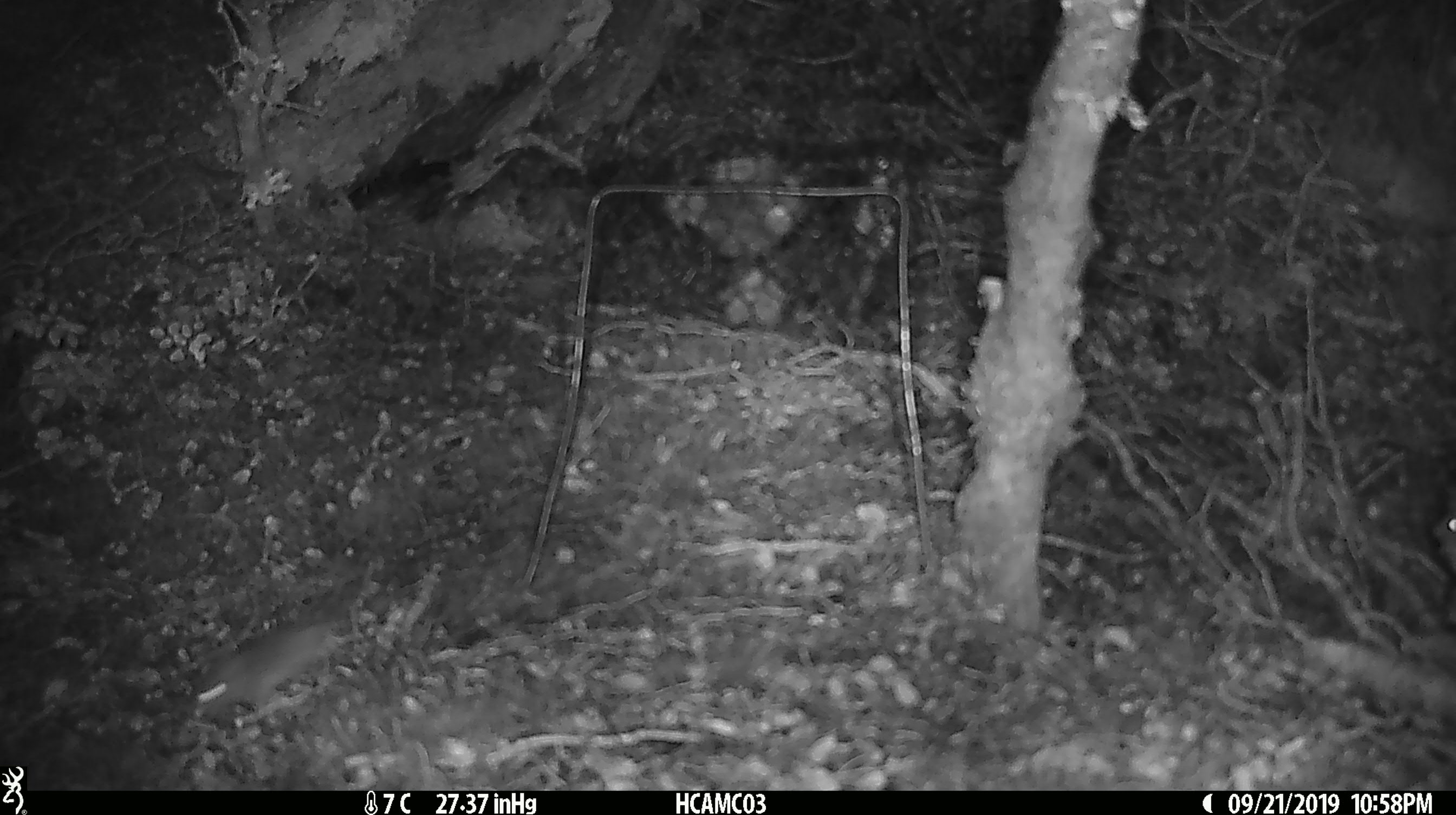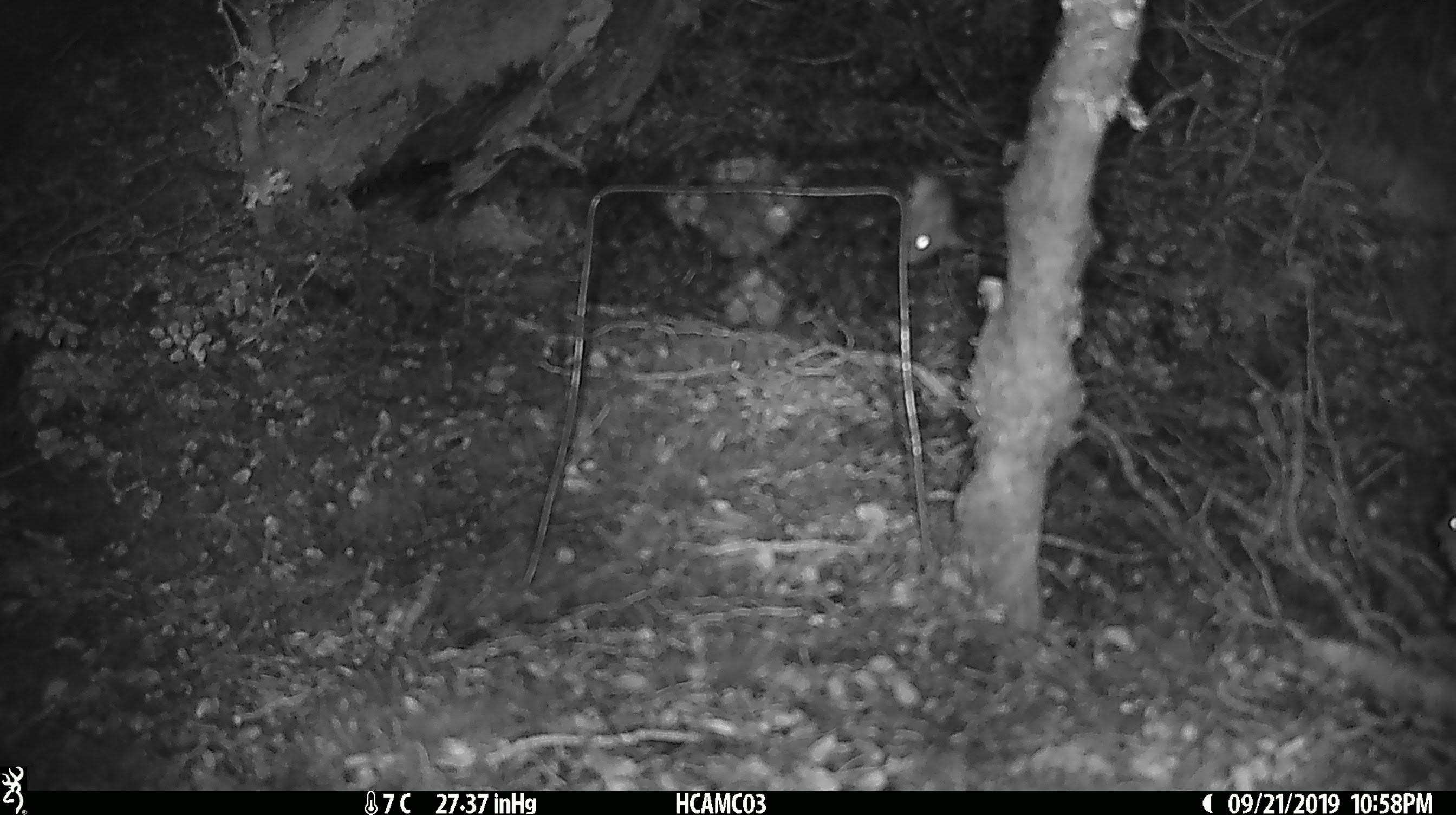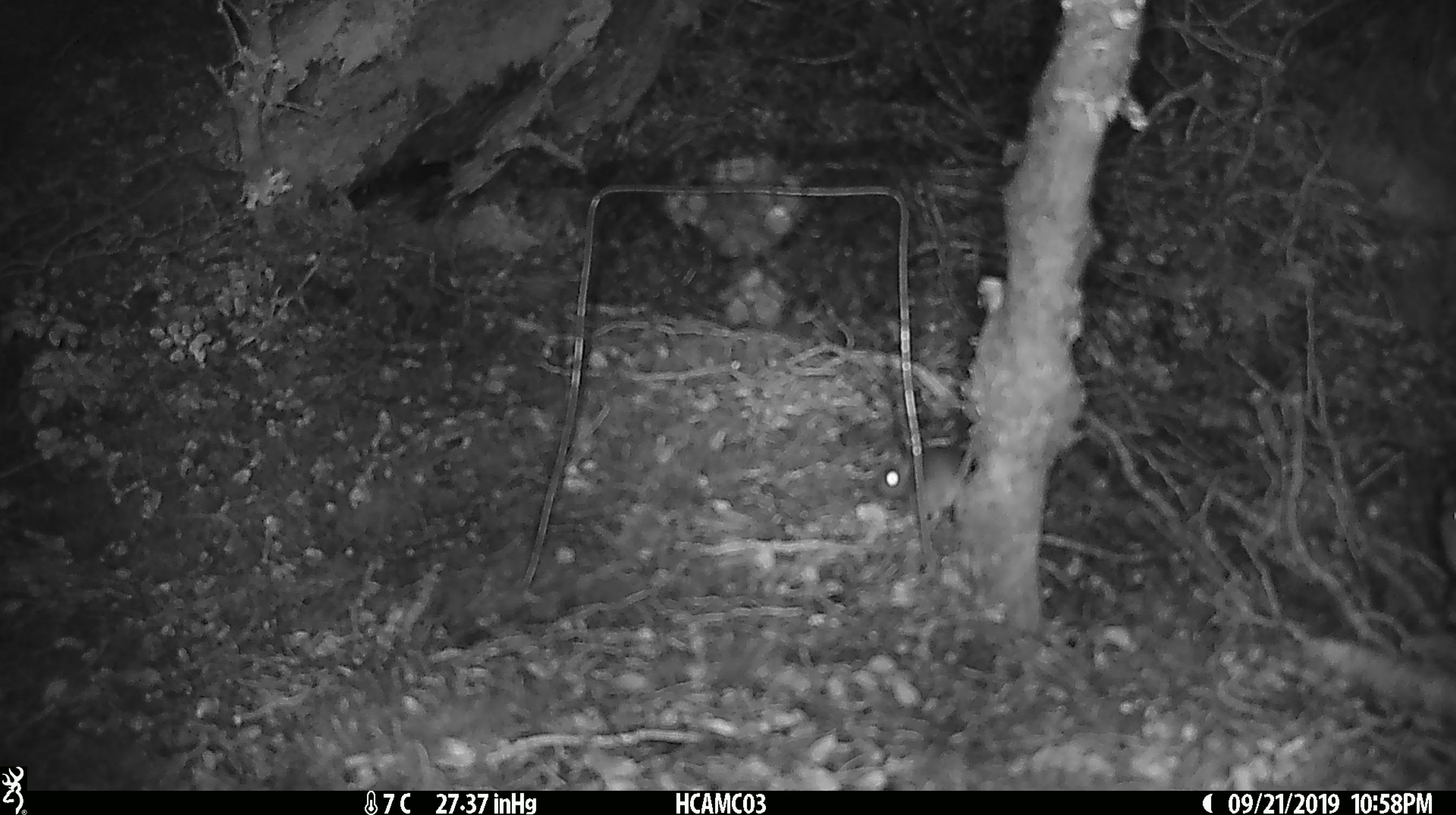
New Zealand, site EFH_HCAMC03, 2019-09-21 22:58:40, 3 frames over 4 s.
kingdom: Animalia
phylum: Chordata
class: Mammalia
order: Rodentia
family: Muridae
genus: Mus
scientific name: Mus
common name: mouse